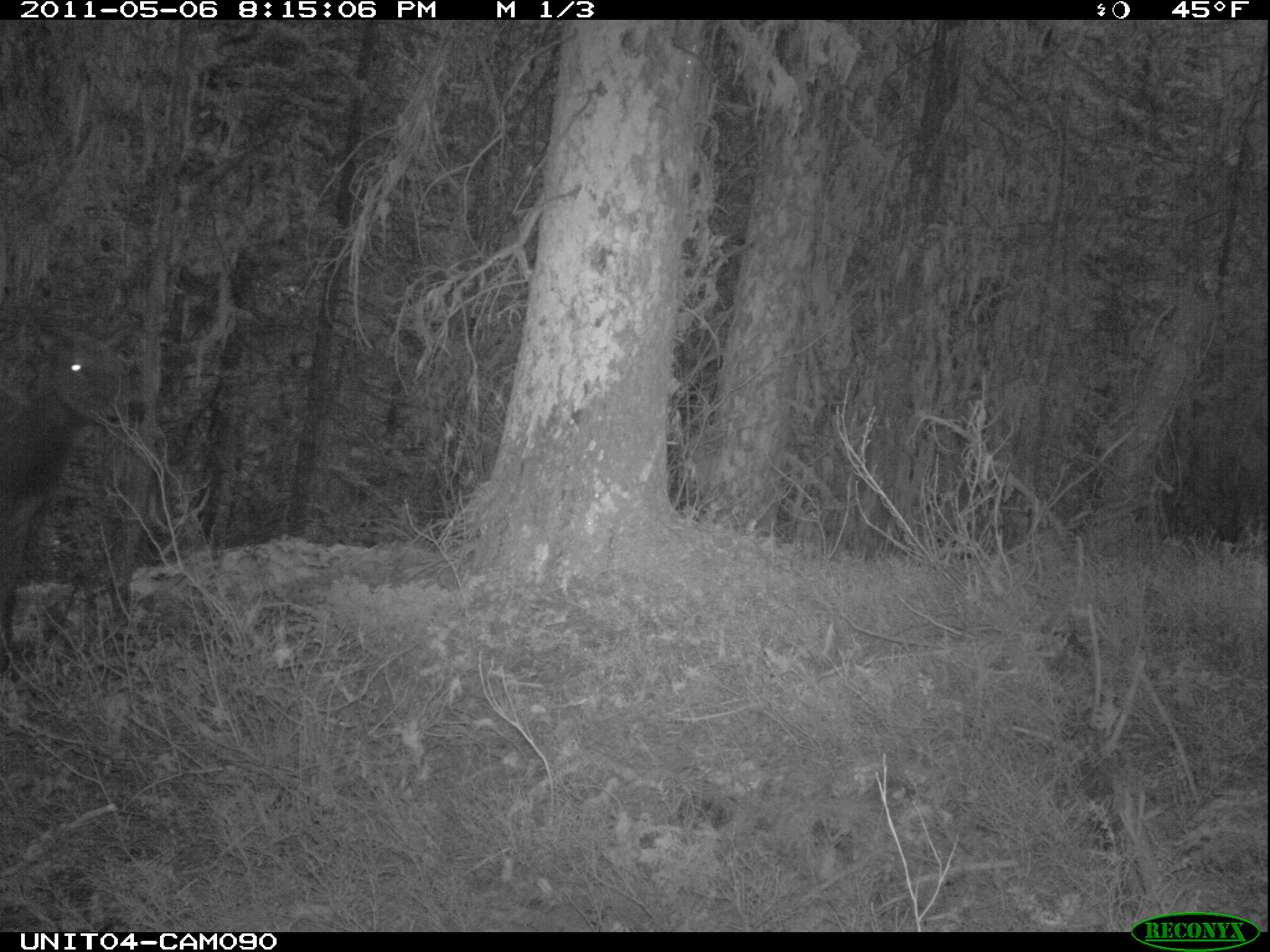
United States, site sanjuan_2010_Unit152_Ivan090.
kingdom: Animalia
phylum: Chordata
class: Mammalia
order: Artiodactyla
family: Cervidae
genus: Cervus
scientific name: Cervus elaphus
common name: red deer